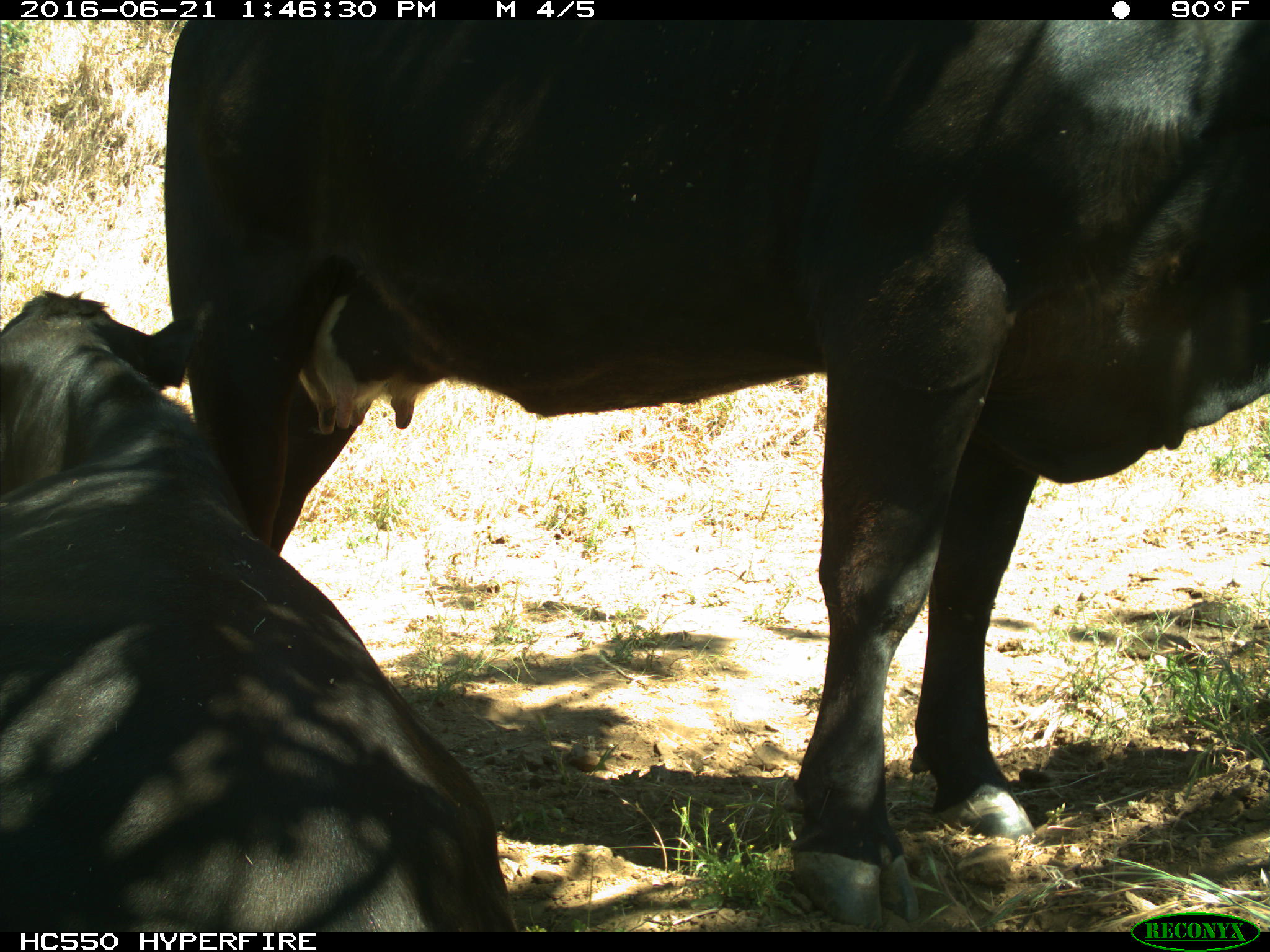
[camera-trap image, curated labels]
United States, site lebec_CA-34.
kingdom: Animalia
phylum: Chordata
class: Mammalia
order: Artiodactyla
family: Bovidae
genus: Bos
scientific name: Bos taurus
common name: domestic cow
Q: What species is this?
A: Bos taurus (domestic cow).